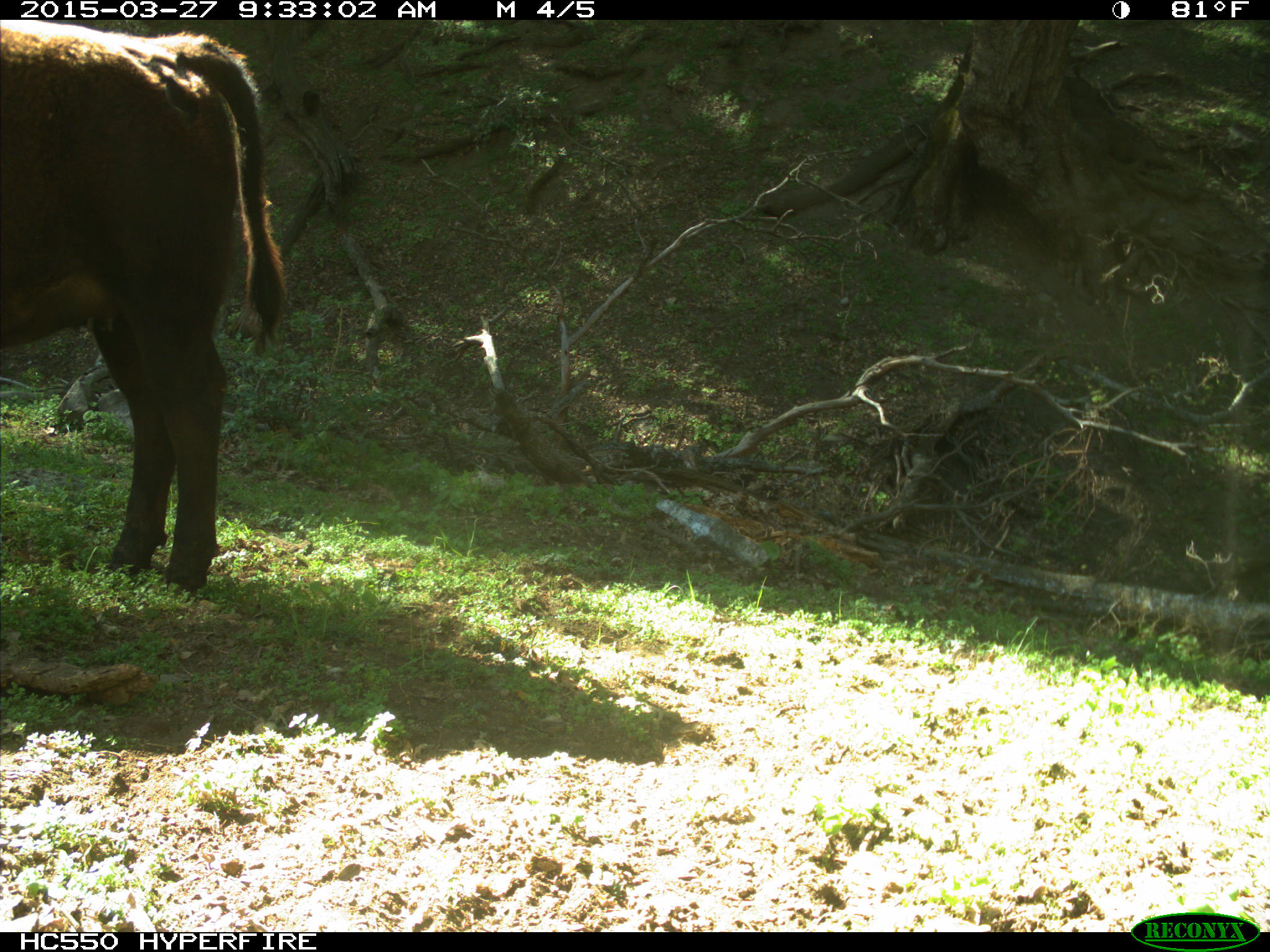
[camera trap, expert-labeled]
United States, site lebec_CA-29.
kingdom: Animalia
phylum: Chordata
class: Mammalia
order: Artiodactyla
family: Bovidae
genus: Bos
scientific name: Bos taurus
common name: domestic cow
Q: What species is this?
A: Bos taurus (domestic cow).